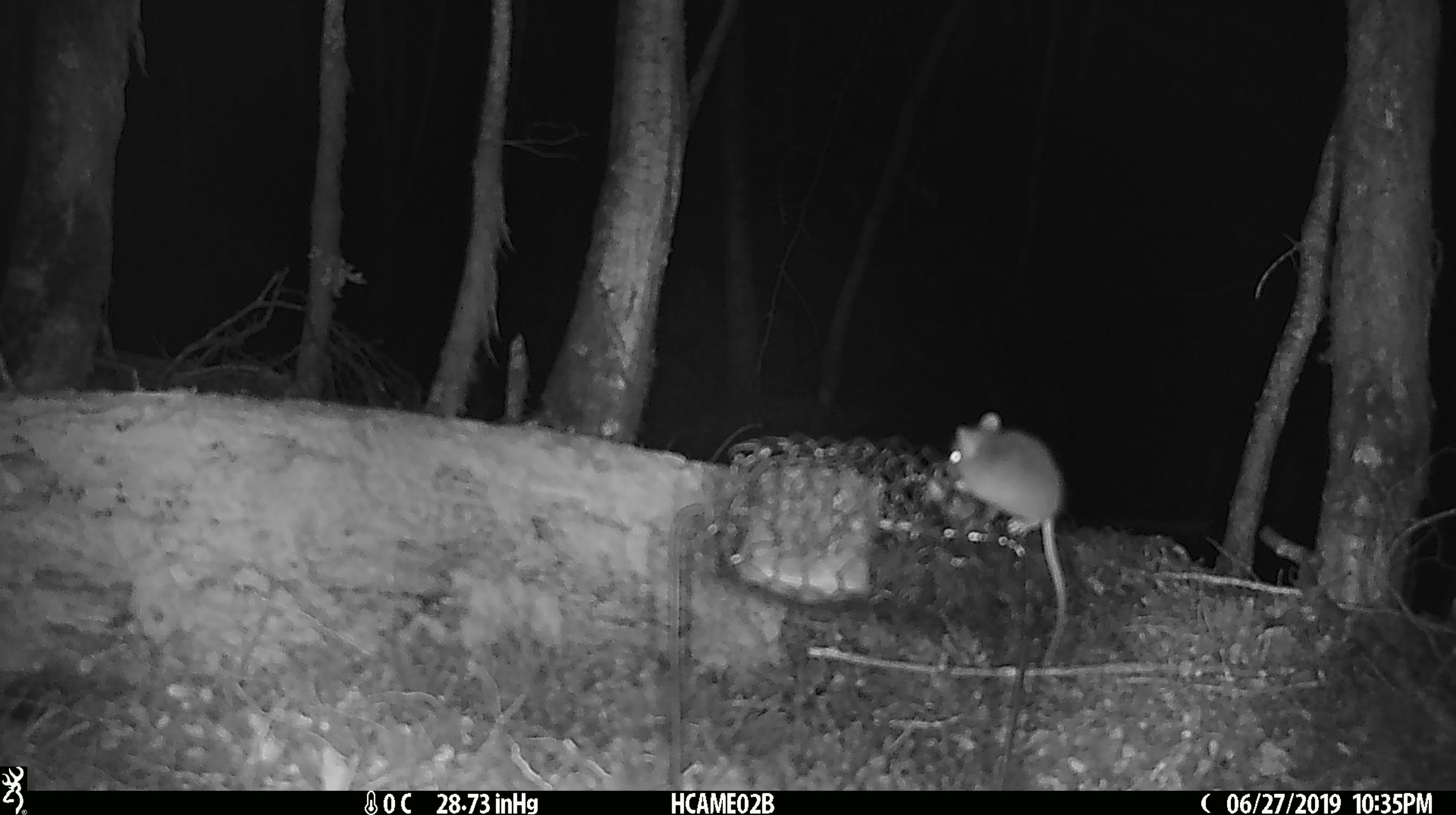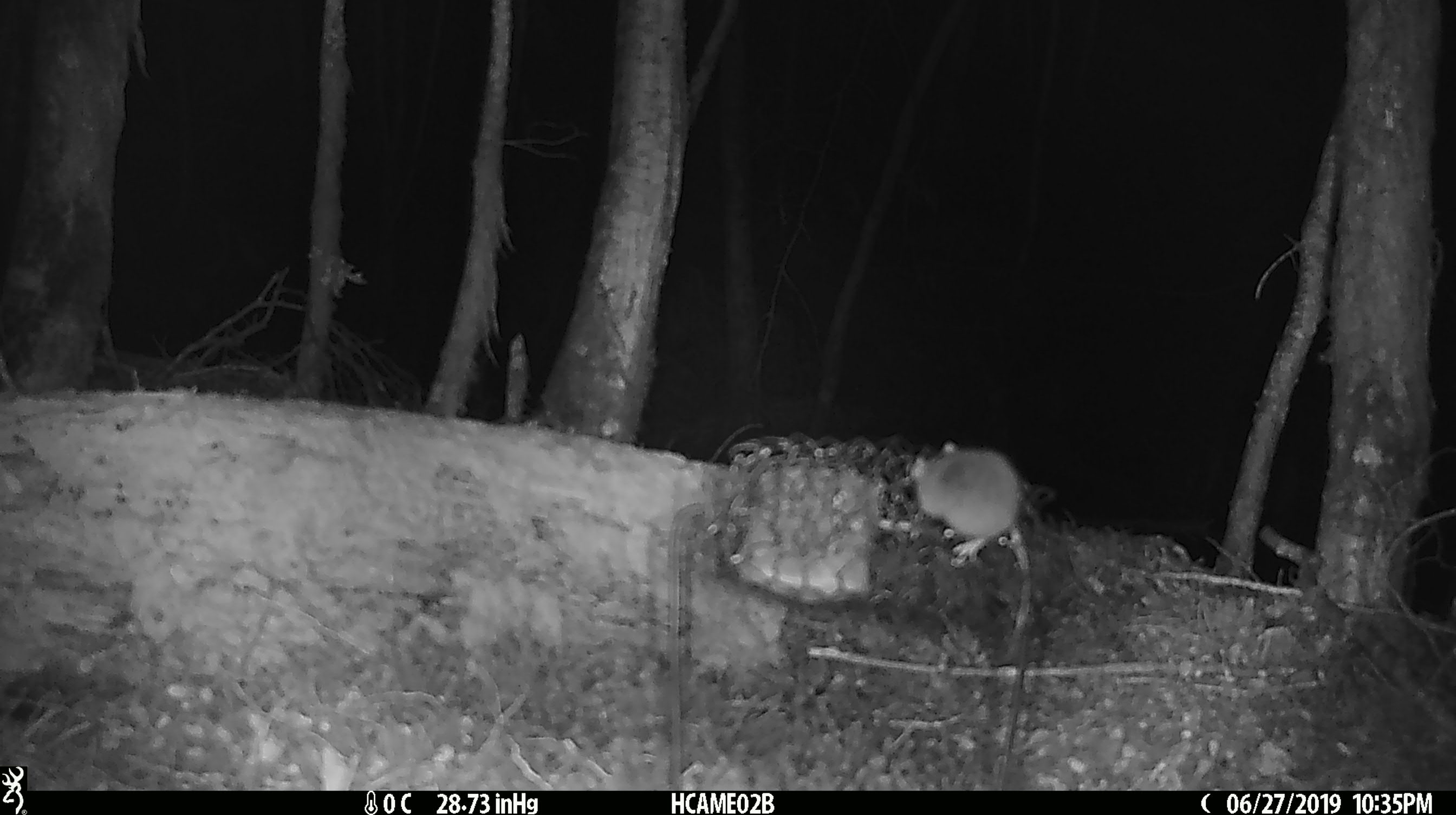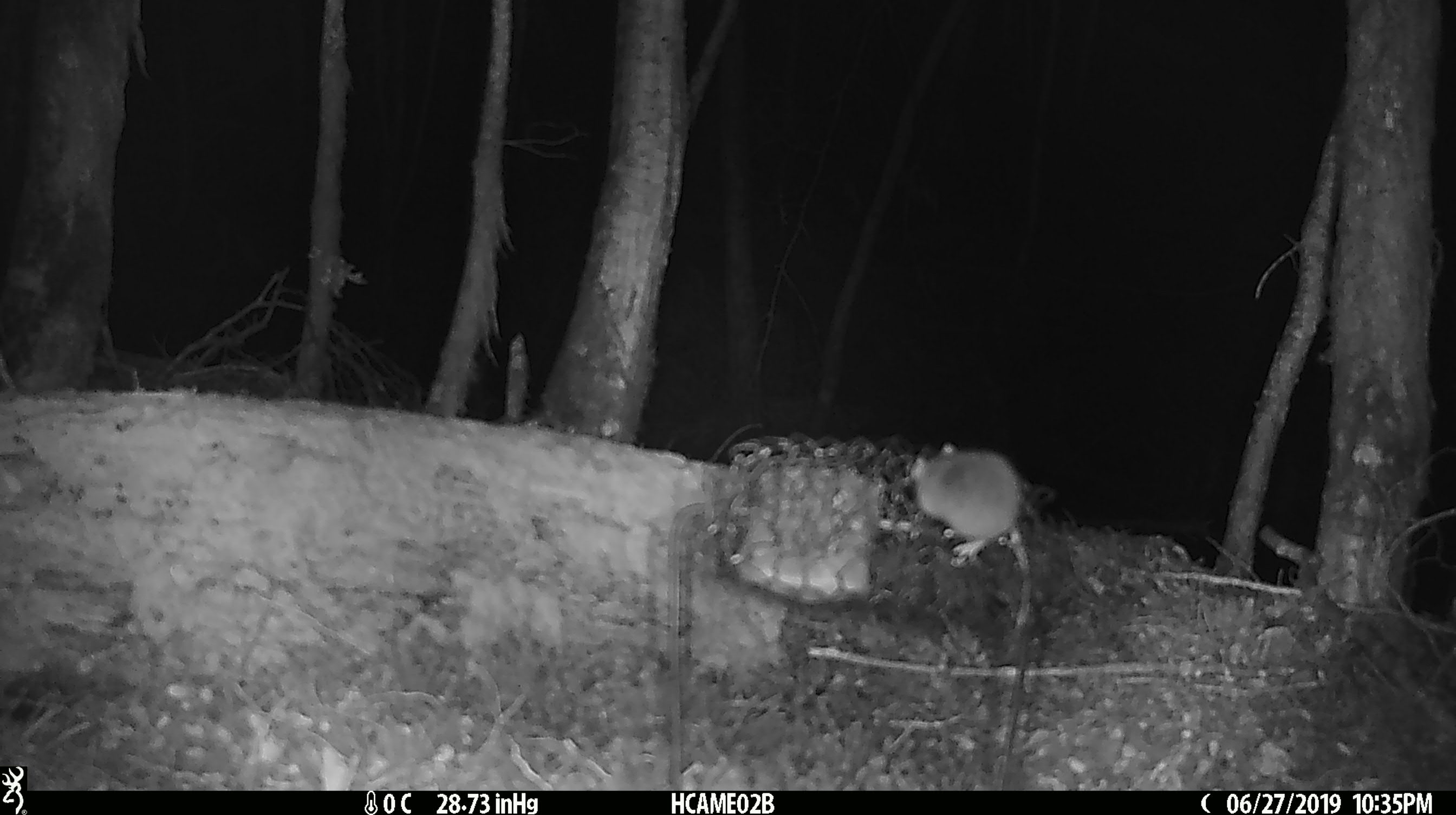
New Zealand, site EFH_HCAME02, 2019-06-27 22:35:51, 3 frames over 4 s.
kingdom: Animalia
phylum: Chordata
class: Mammalia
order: Rodentia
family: Muridae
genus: Mus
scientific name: Mus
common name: mouse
Mouse (Mus).